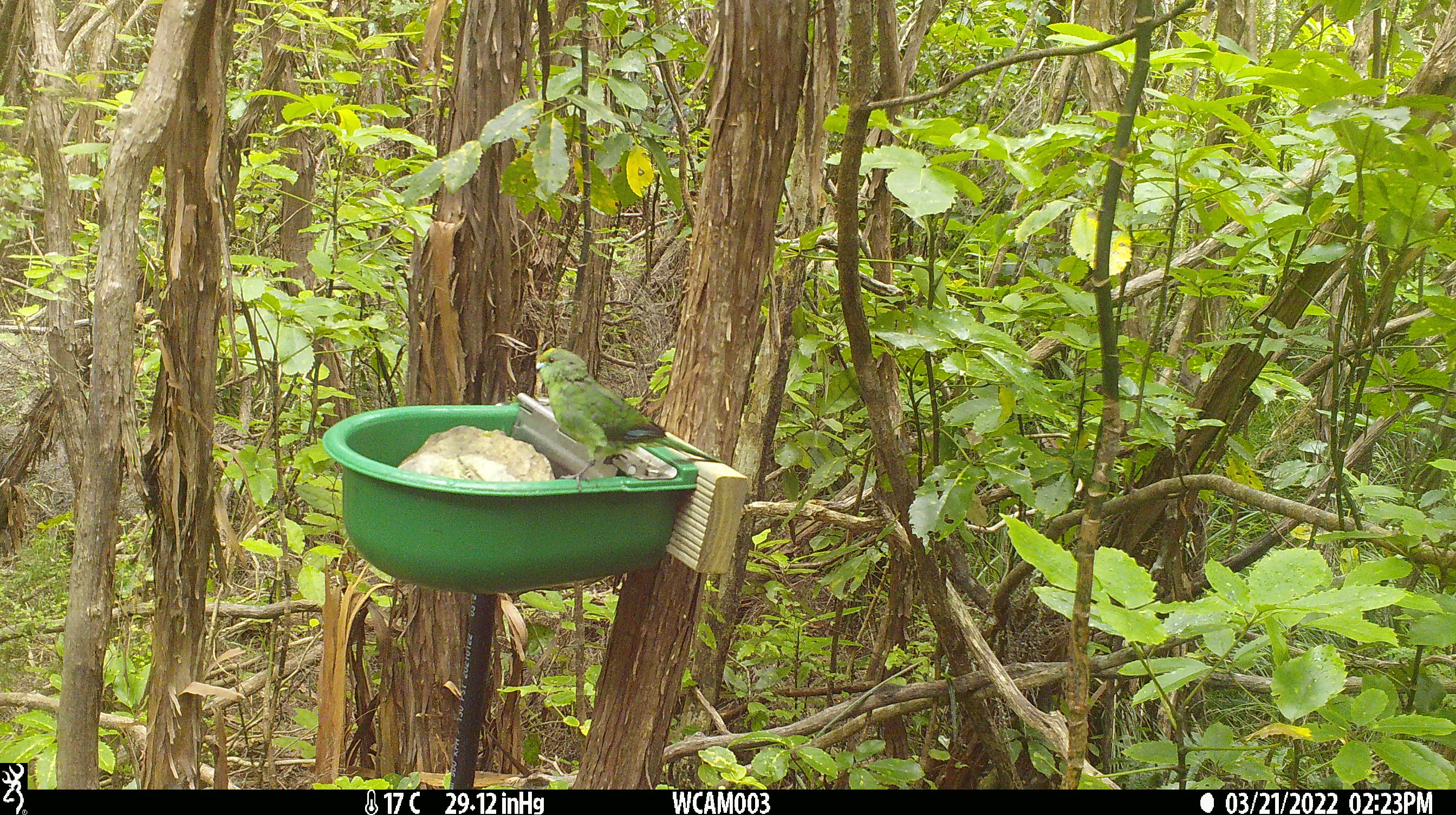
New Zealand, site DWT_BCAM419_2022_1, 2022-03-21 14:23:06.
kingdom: Animalia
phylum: Chordata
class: Aves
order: Psittaciformes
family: Psittaculidae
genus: Cyanoramphus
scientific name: Cyanoramphus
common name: parakeet